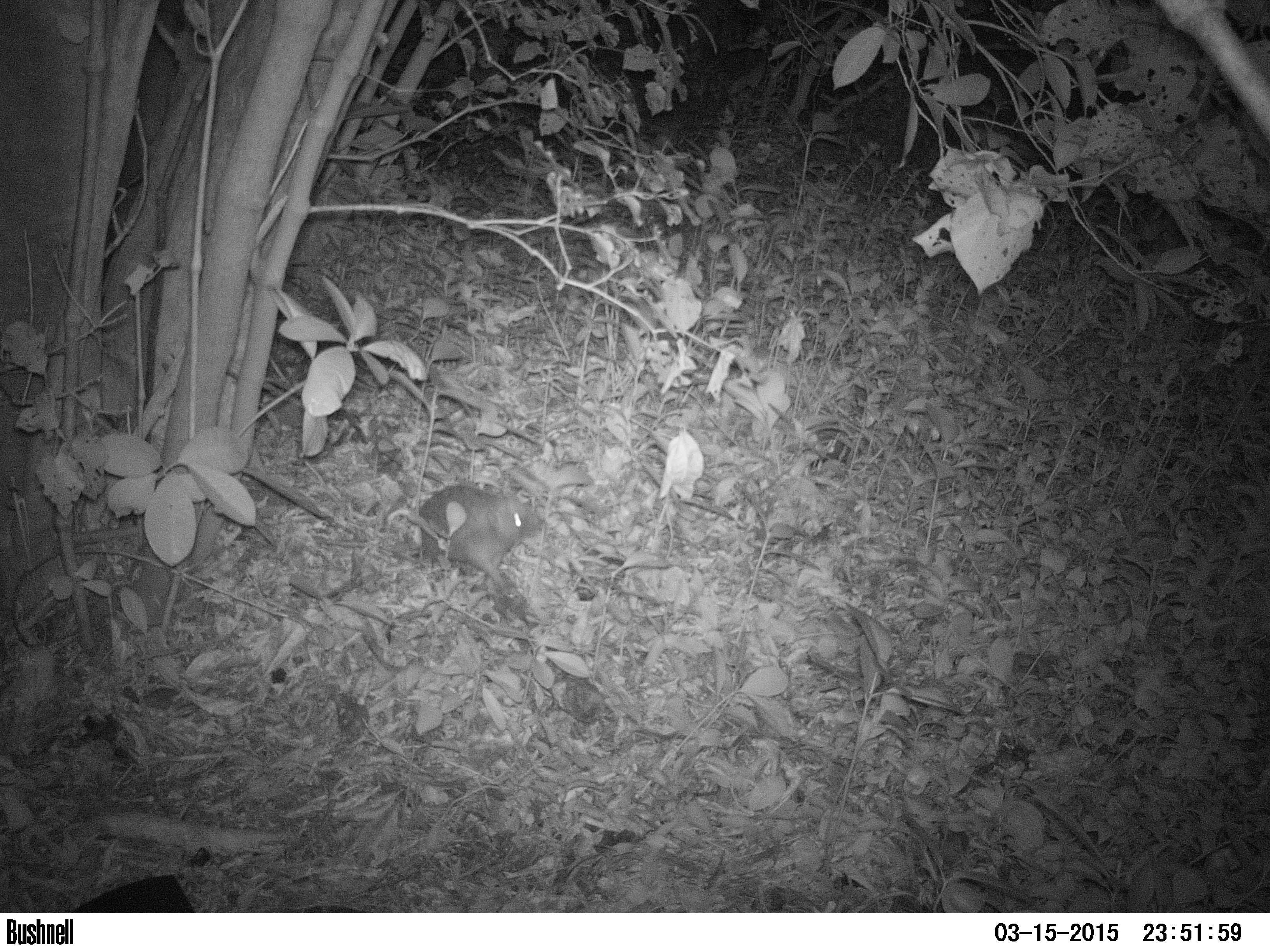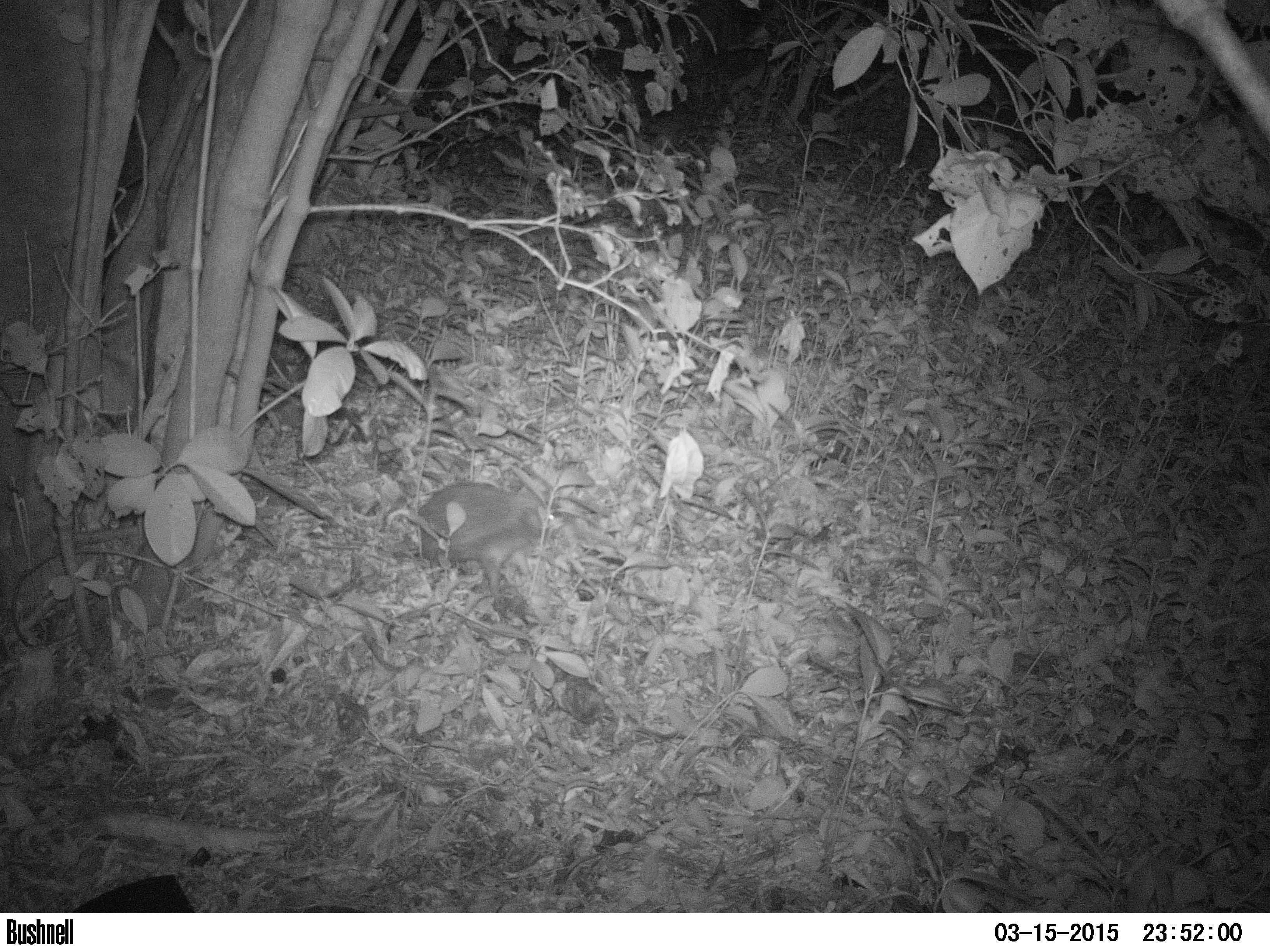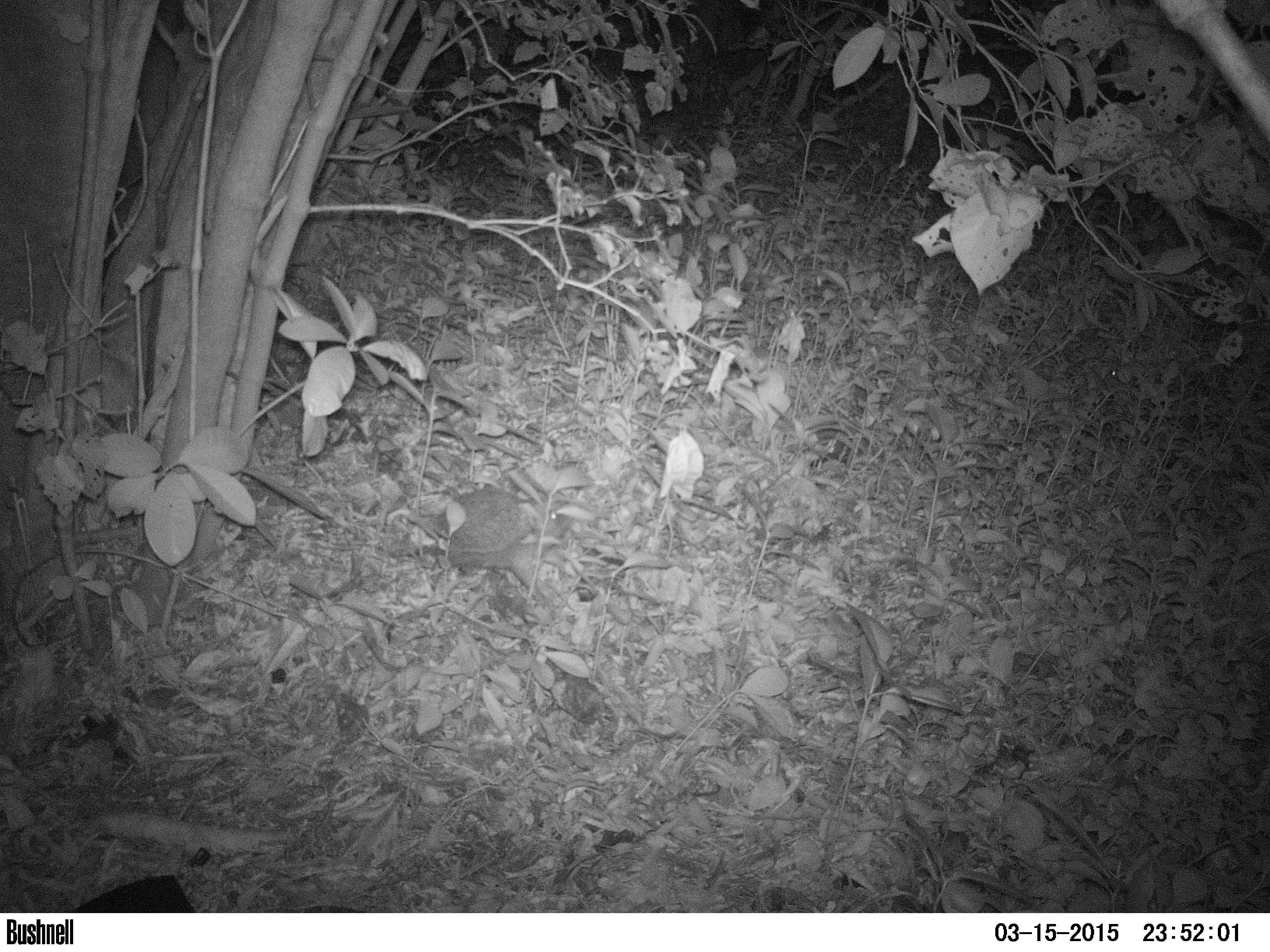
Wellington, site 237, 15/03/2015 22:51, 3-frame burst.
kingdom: Animalia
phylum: Chordata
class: Mammalia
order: Eulipotyphla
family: Erinaceidae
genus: Erinaceus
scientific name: Erinaceus europaeus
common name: hedgehog